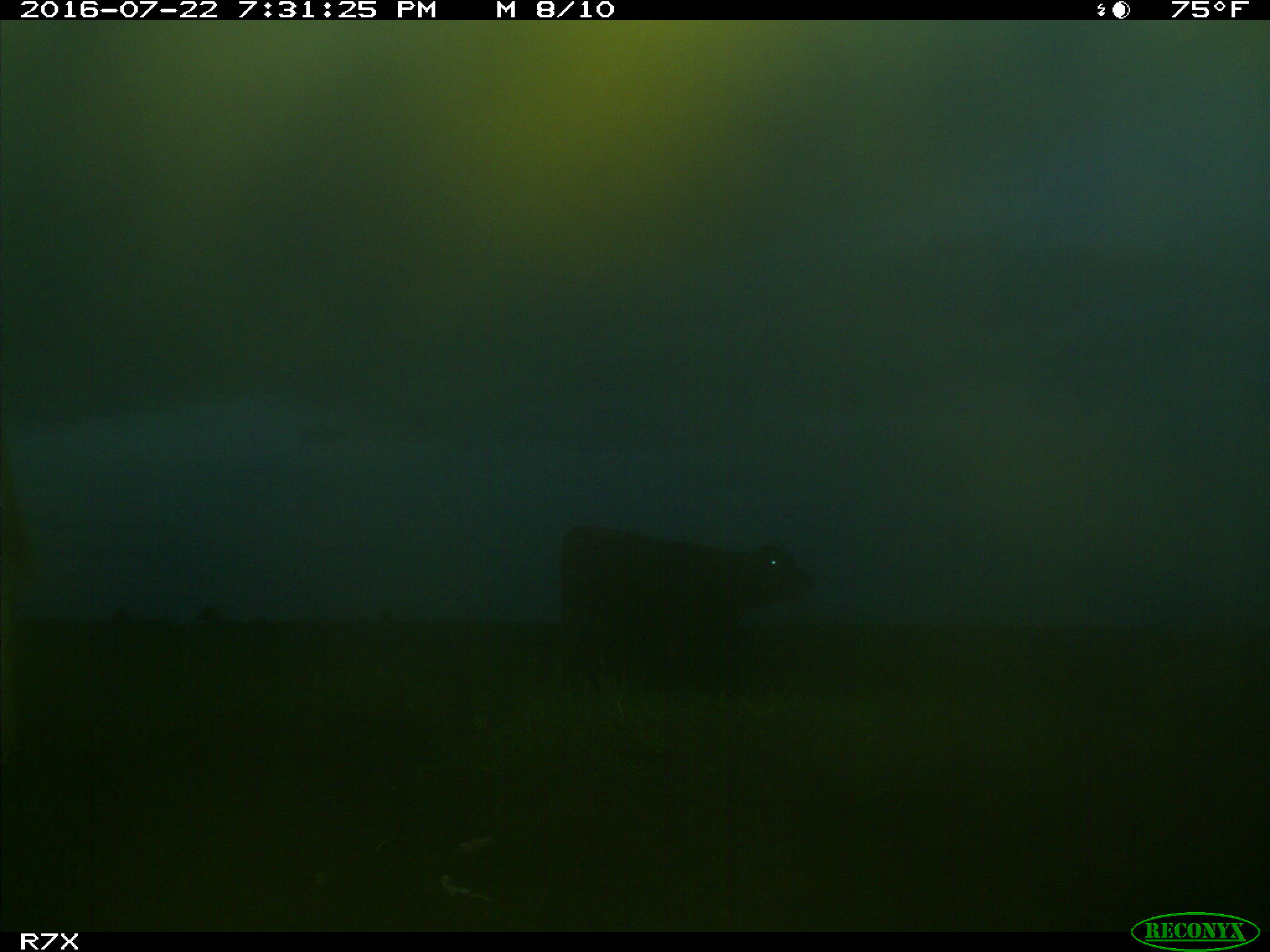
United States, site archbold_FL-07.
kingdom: Animalia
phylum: Chordata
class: Mammalia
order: Artiodactyla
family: Bovidae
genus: Bos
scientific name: Bos taurus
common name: domestic cow